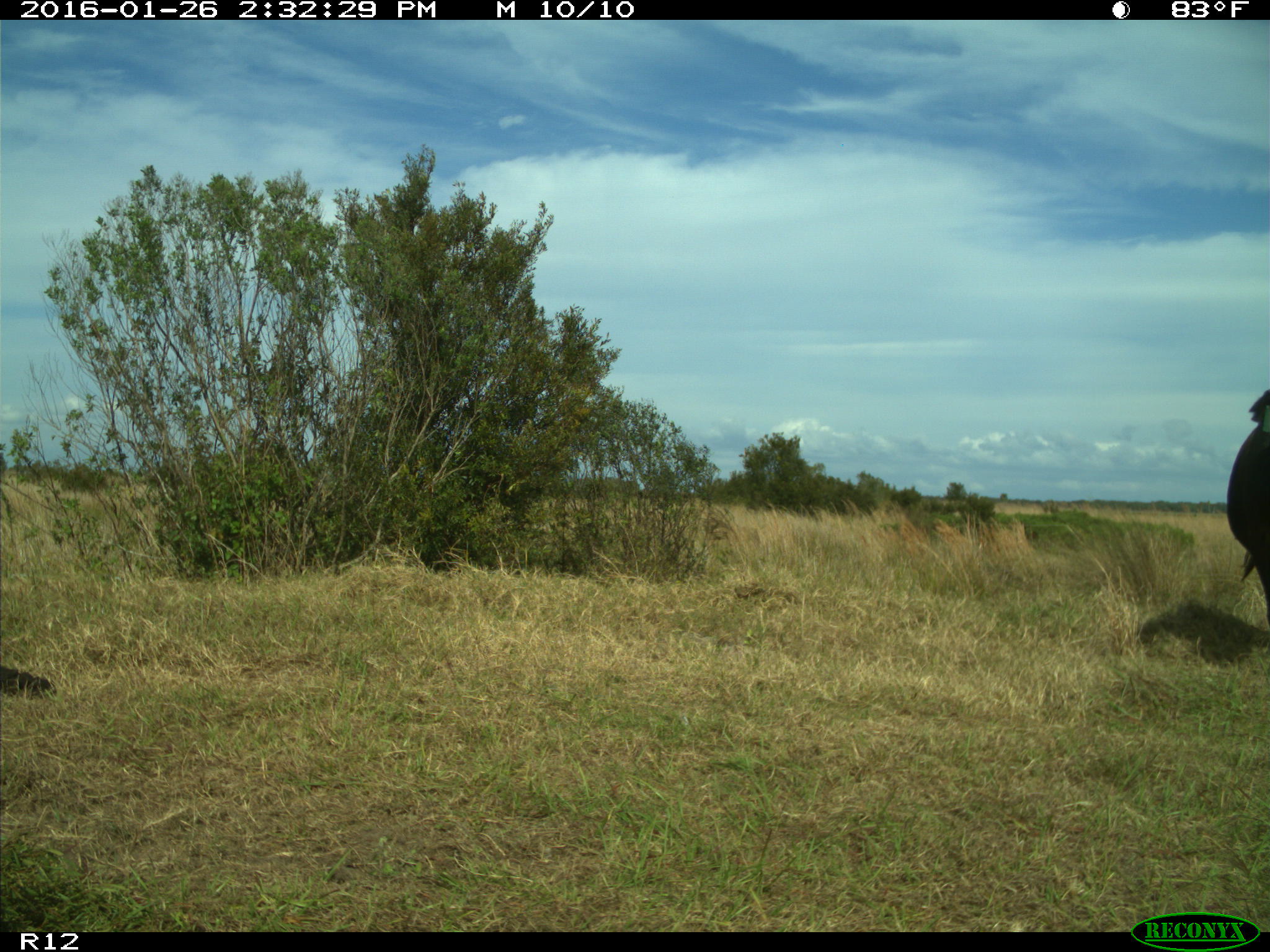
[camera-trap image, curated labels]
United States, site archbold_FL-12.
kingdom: Animalia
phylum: Chordata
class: Mammalia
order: Artiodactyla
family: Bovidae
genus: Bos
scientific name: Bos taurus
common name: domestic cow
Bos taurus (domestic cow).